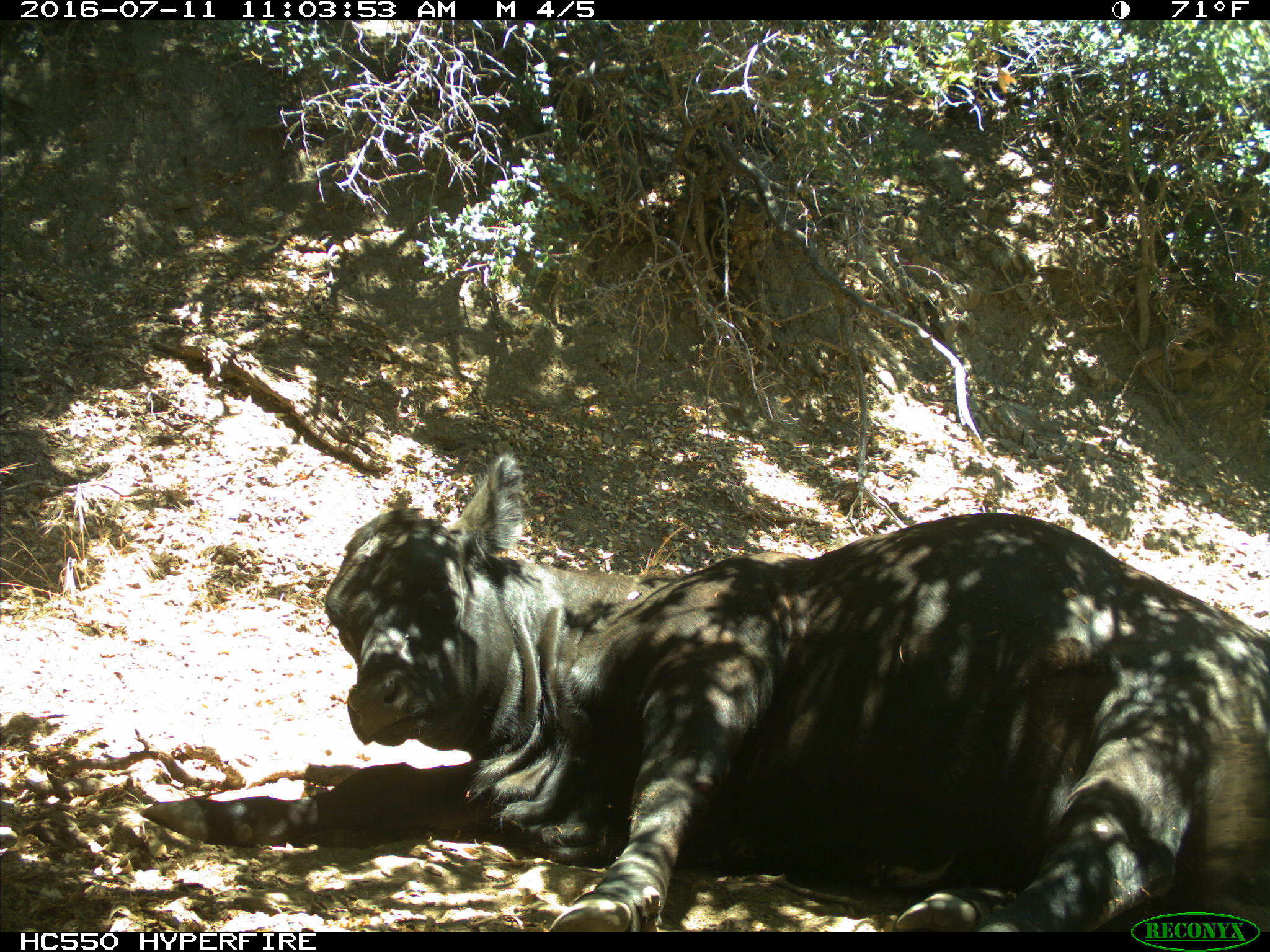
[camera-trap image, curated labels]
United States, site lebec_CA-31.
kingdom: Animalia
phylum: Chordata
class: Mammalia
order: Artiodactyla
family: Bovidae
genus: Bos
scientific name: Bos taurus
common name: domestic cow